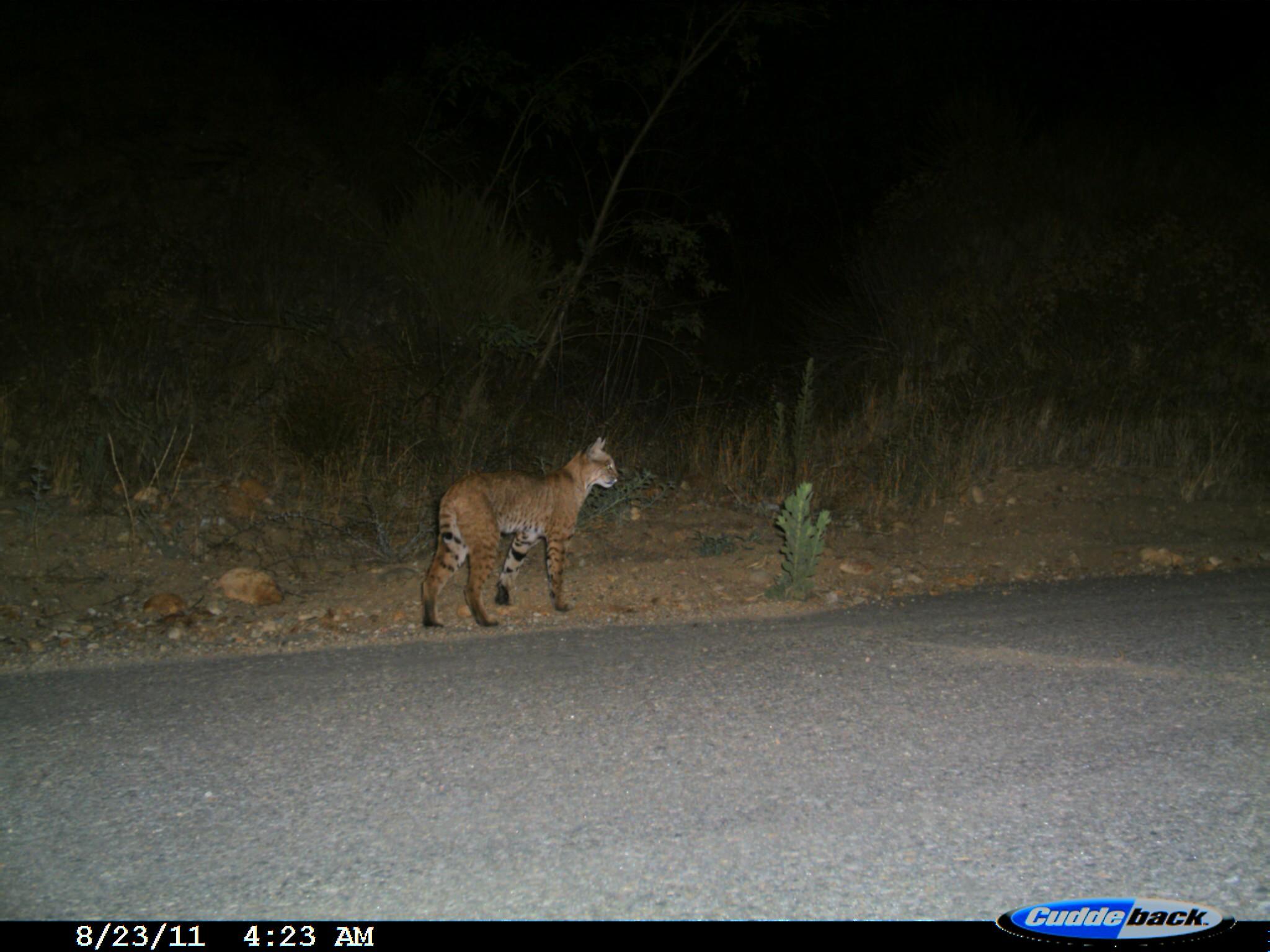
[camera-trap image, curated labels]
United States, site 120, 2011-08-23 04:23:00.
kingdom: Animalia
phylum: Chordata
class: Mammalia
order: Carnivora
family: Felidae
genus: Lynx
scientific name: Lynx rufus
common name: bobcat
Bobcat (Lynx rufus).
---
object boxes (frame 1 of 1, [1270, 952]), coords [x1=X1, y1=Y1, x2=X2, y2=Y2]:
bobcat: [x1=416, y1=425, x2=637, y2=630]